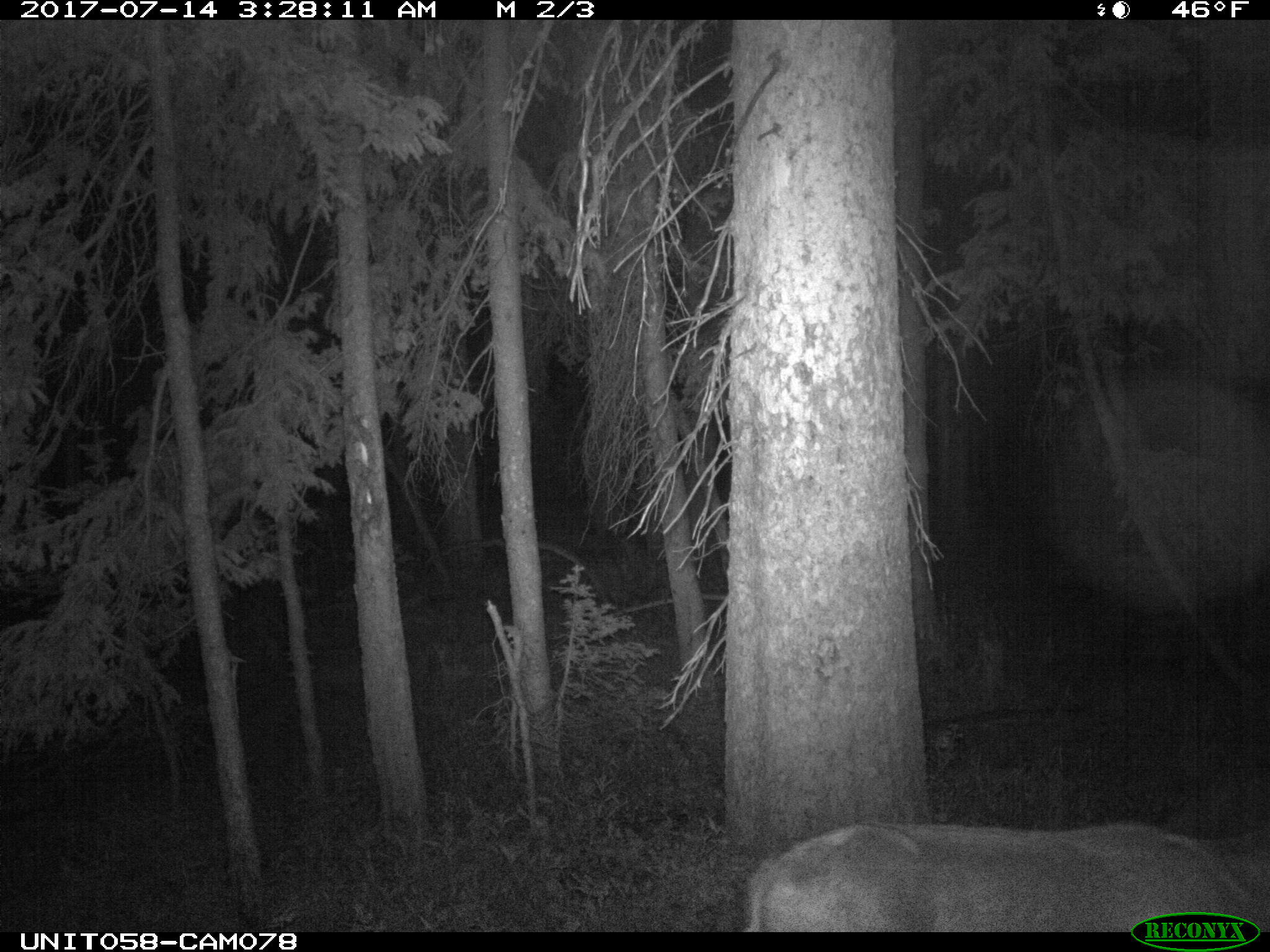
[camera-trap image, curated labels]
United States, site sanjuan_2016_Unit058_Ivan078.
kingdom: Animalia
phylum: Chordata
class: Mammalia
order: Artiodactyla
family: Cervidae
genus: Odocoileus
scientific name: Odocoileus hemionus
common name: mule deer